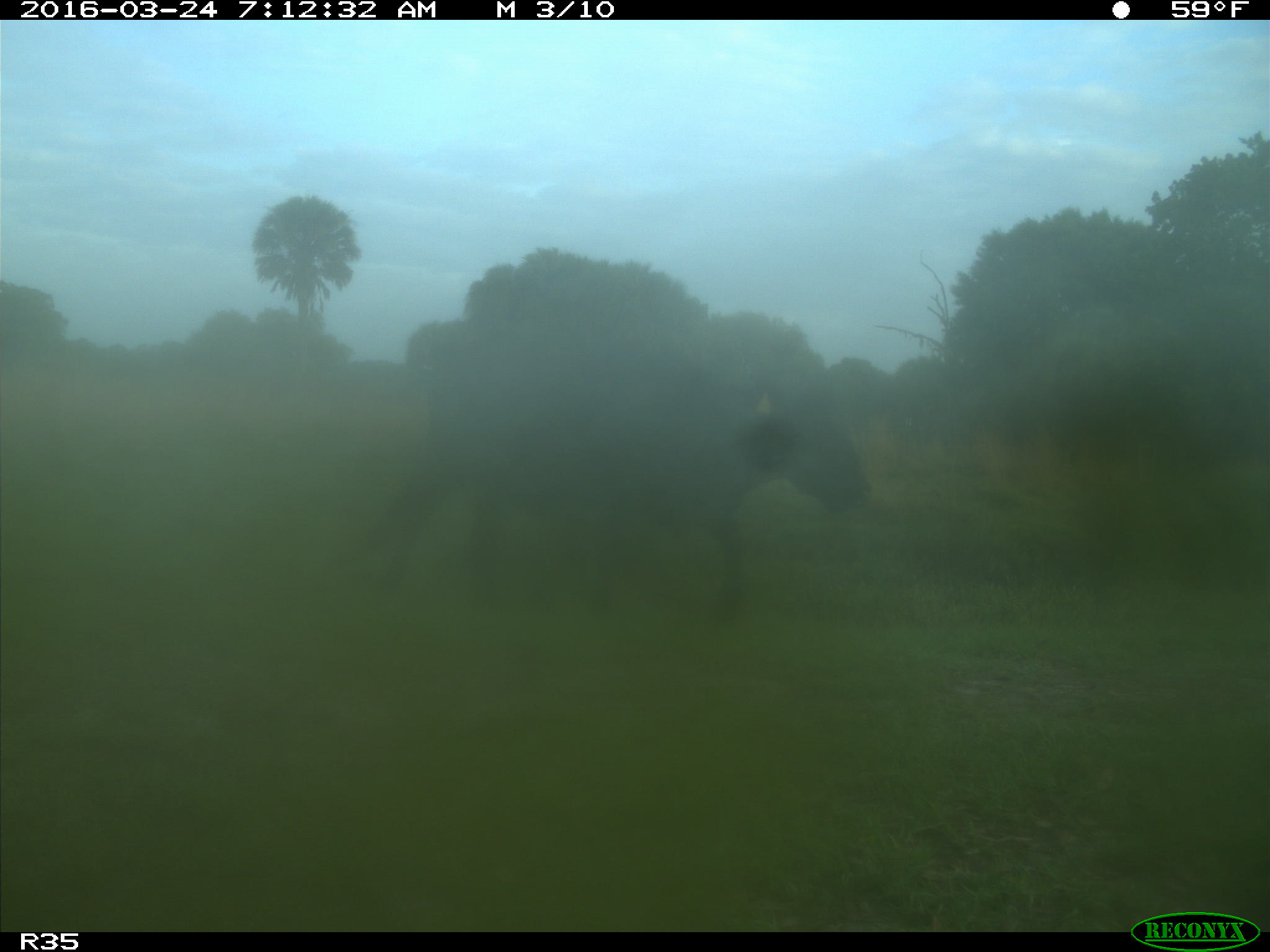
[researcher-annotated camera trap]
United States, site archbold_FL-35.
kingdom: Animalia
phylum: Chordata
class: Mammalia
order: Artiodactyla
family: Bovidae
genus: Bos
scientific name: Bos taurus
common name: domestic cow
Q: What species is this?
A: Bos taurus (domestic cow).